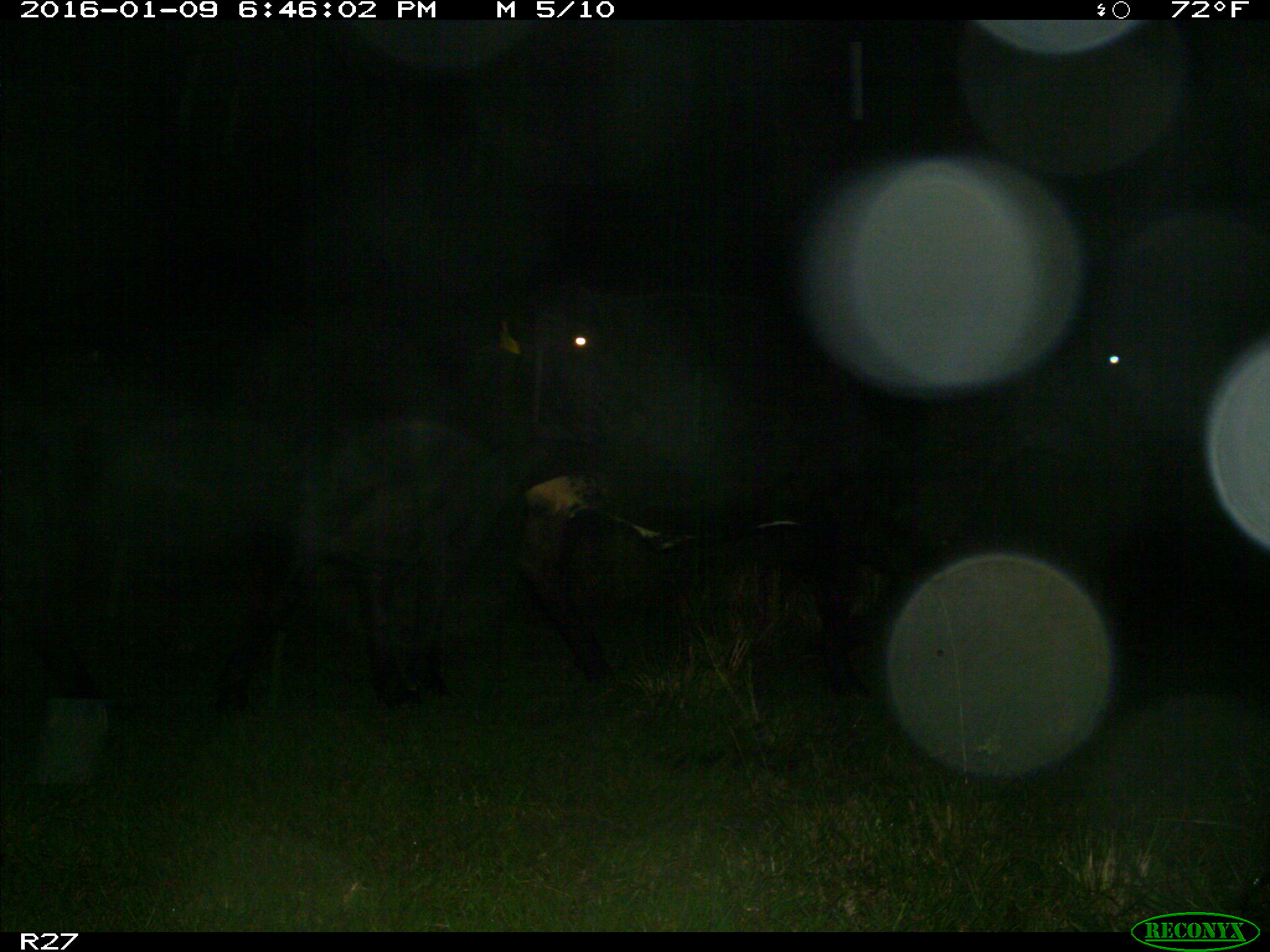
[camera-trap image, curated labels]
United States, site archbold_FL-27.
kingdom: Animalia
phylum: Chordata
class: Mammalia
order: Artiodactyla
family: Bovidae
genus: Bos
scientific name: Bos taurus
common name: domestic cow